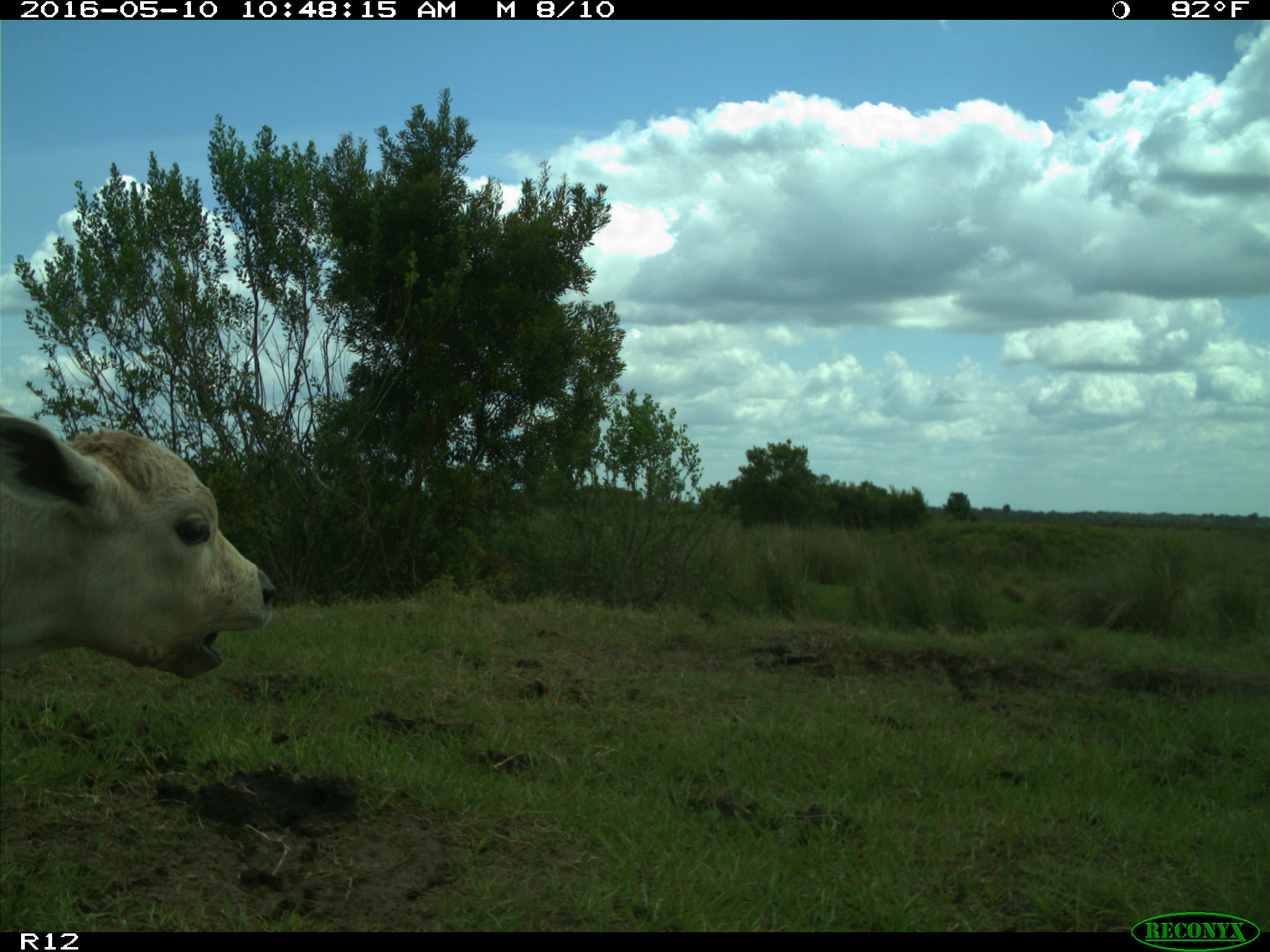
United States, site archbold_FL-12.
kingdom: Animalia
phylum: Chordata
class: Mammalia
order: Artiodactyla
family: Bovidae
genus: Bos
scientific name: Bos taurus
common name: domestic cow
Bos taurus (domestic cow).